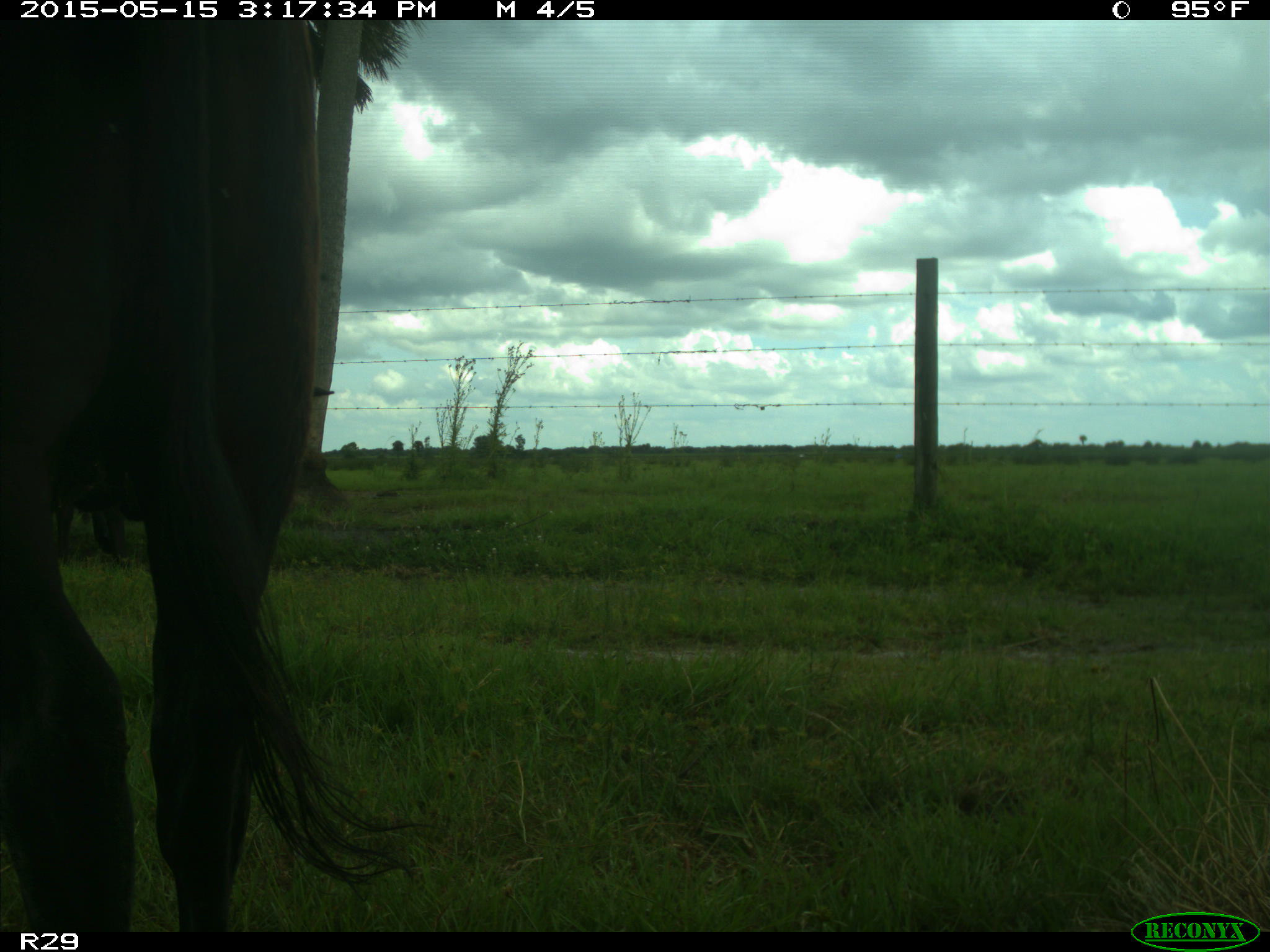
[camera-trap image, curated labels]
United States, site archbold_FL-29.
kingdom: Animalia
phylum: Chordata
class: Mammalia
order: Artiodactyla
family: Bovidae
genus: Bos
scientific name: Bos taurus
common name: domestic cow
Bos taurus (domestic cow).